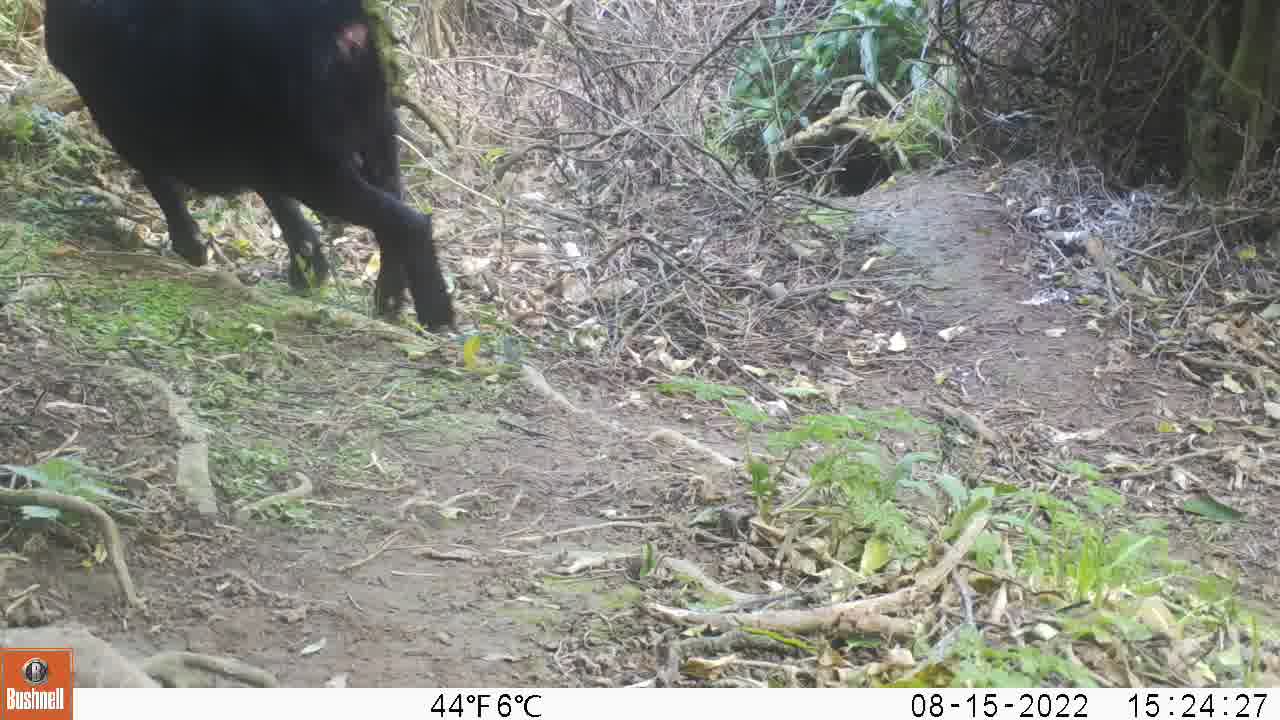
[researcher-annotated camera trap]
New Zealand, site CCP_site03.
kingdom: Animalia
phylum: Chordata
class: Mammalia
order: Artiodactyla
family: Bovidae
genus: Capra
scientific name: Capra hircus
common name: goat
Goat (Capra hircus).